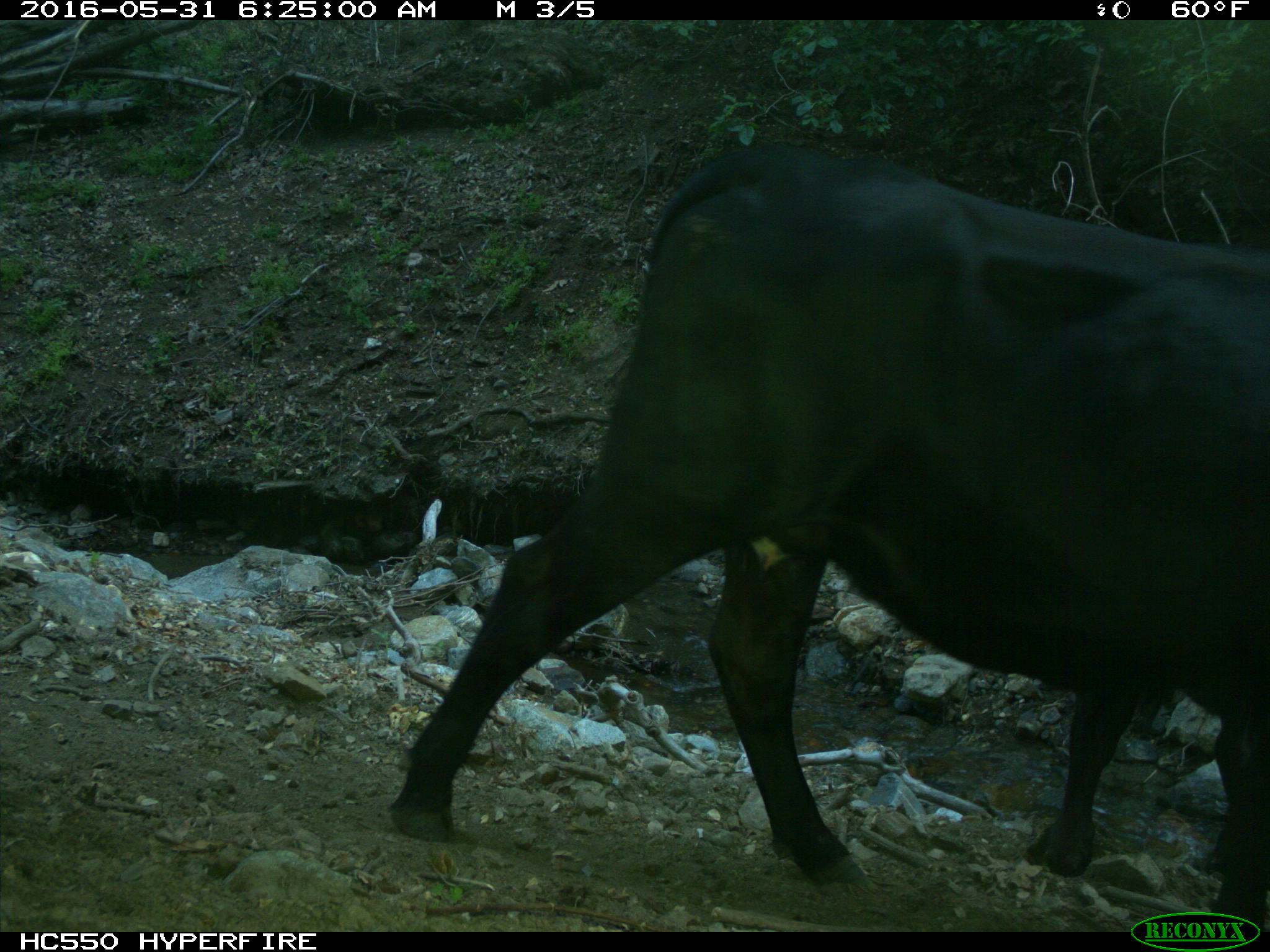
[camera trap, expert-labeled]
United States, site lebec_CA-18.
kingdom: Animalia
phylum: Chordata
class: Mammalia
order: Artiodactyla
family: Bovidae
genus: Bos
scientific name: Bos taurus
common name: domestic cow